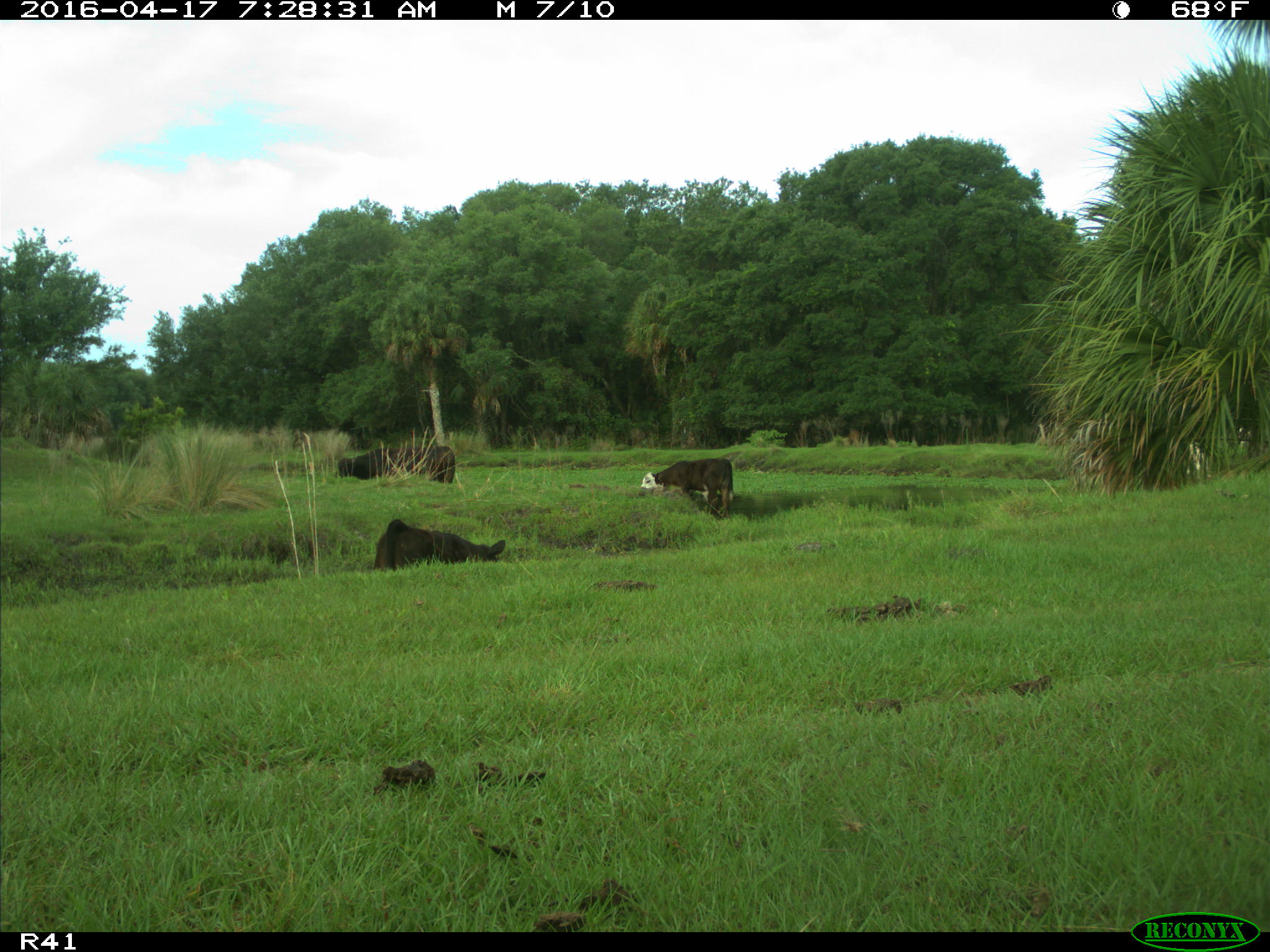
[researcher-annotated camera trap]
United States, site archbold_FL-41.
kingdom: Animalia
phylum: Chordata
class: Mammalia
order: Artiodactyla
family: Bovidae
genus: Bos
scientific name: Bos taurus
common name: domestic cow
Bos taurus (domestic cow).